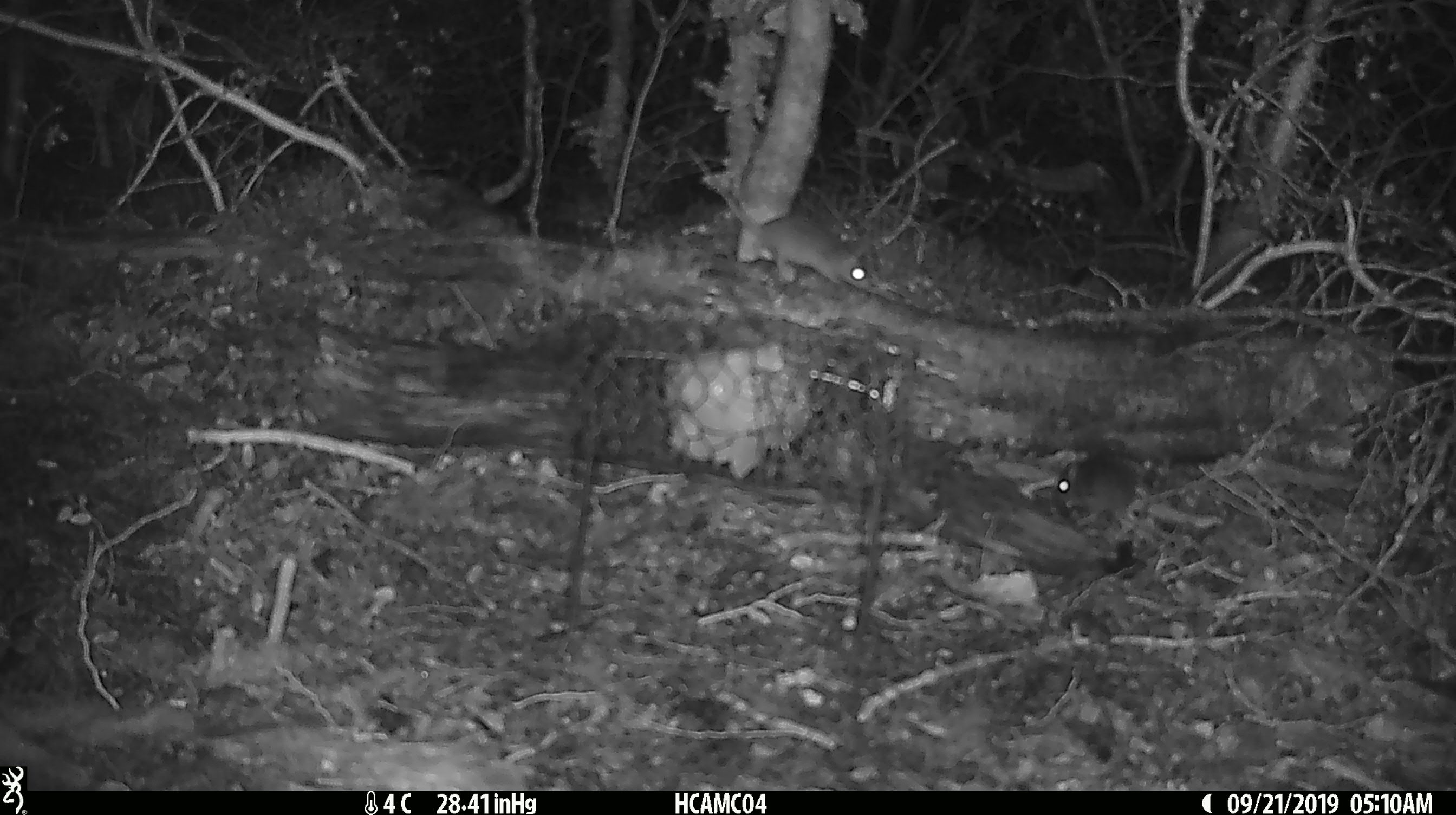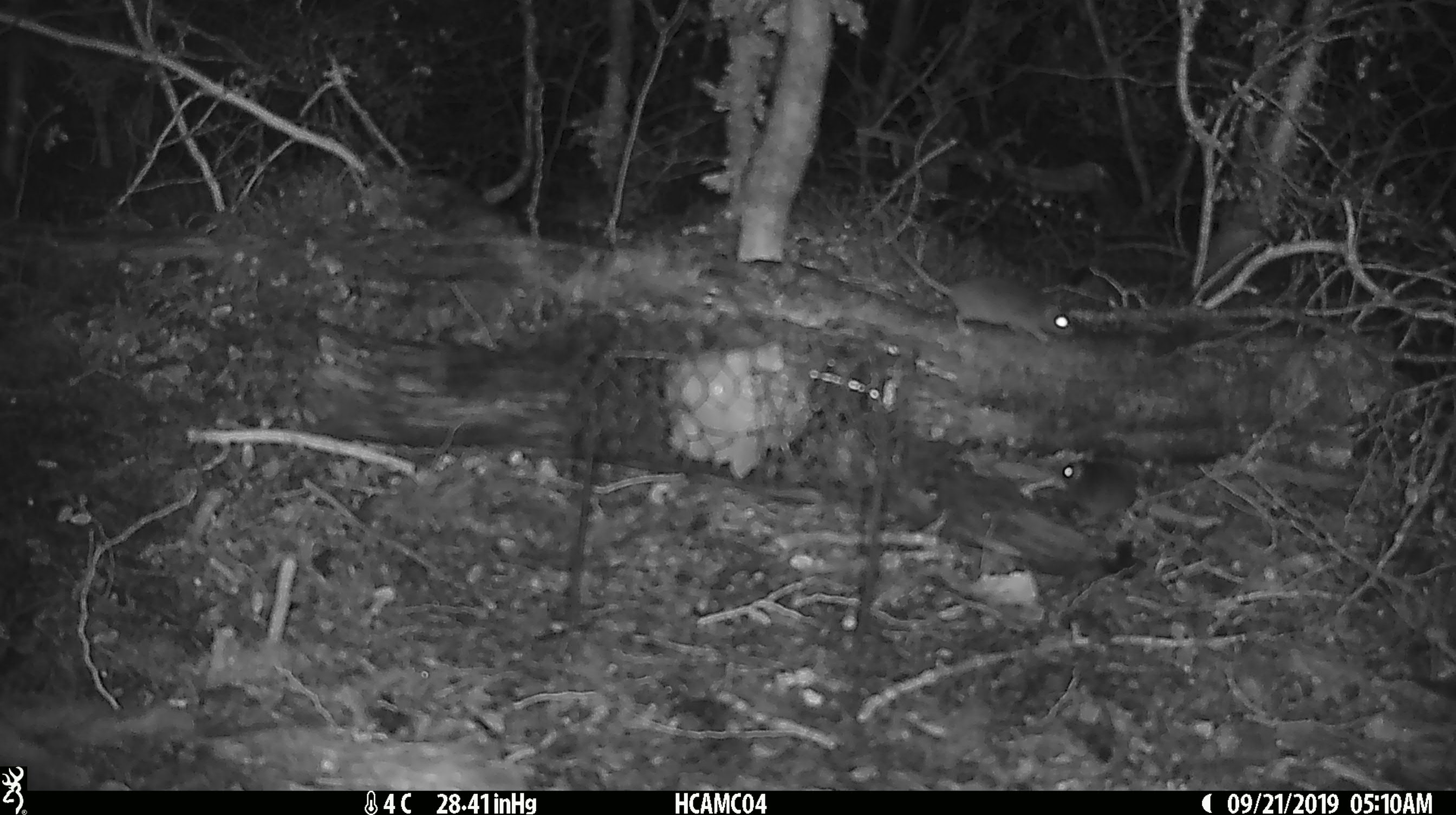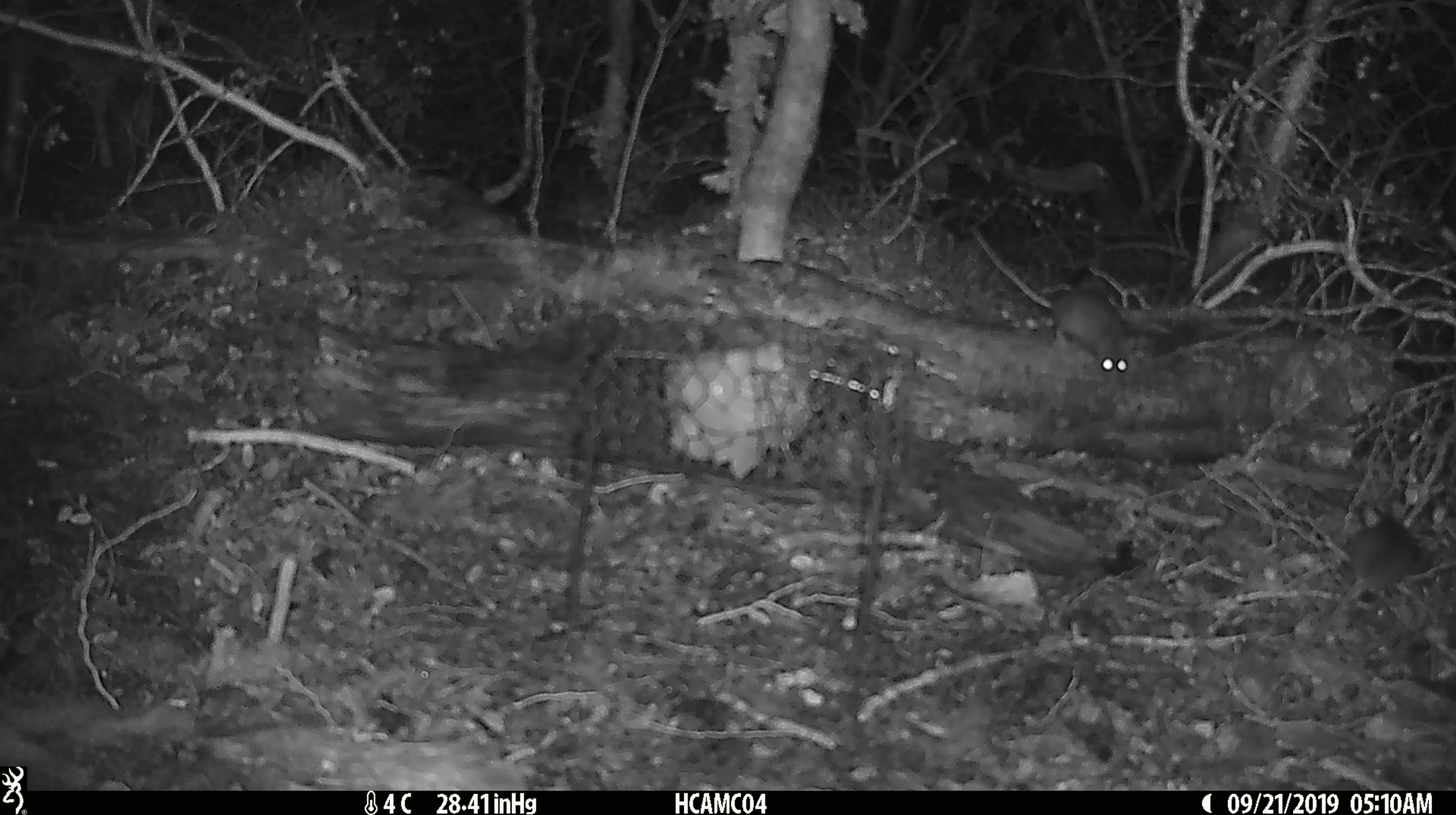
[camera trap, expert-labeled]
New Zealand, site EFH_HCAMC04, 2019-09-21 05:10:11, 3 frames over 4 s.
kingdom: Animalia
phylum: Chordata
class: Mammalia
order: Rodentia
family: Muridae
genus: Mus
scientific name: Mus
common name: mouse